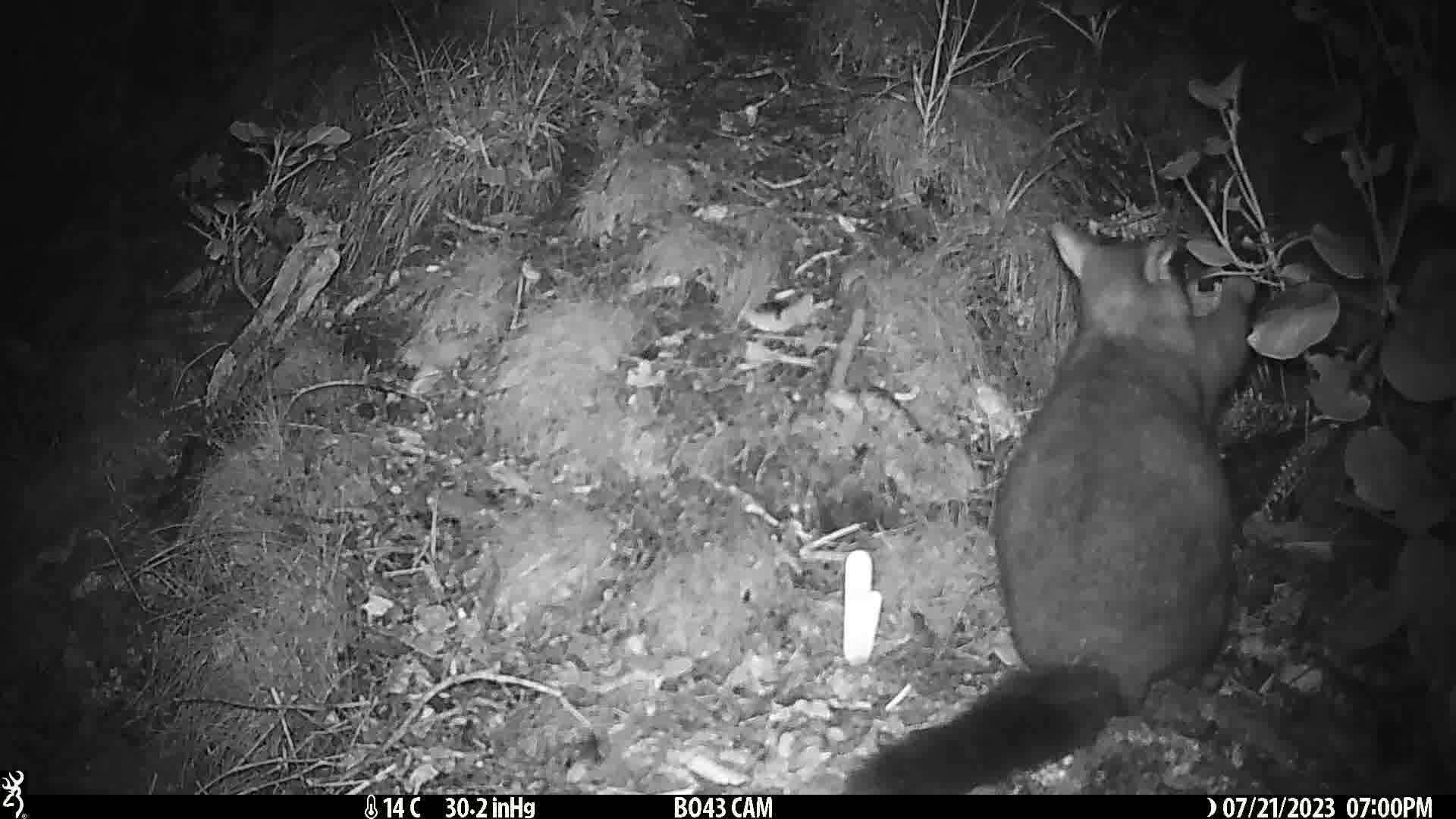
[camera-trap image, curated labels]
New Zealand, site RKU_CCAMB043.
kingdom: Animalia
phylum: Chordata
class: Mammalia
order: Diprotodontia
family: Phalangeridae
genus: Trichosurus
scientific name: Trichosurus vulpecula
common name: common brushtail possum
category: possum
Possum (common brushtail possum) (Trichosurus vulpecula).